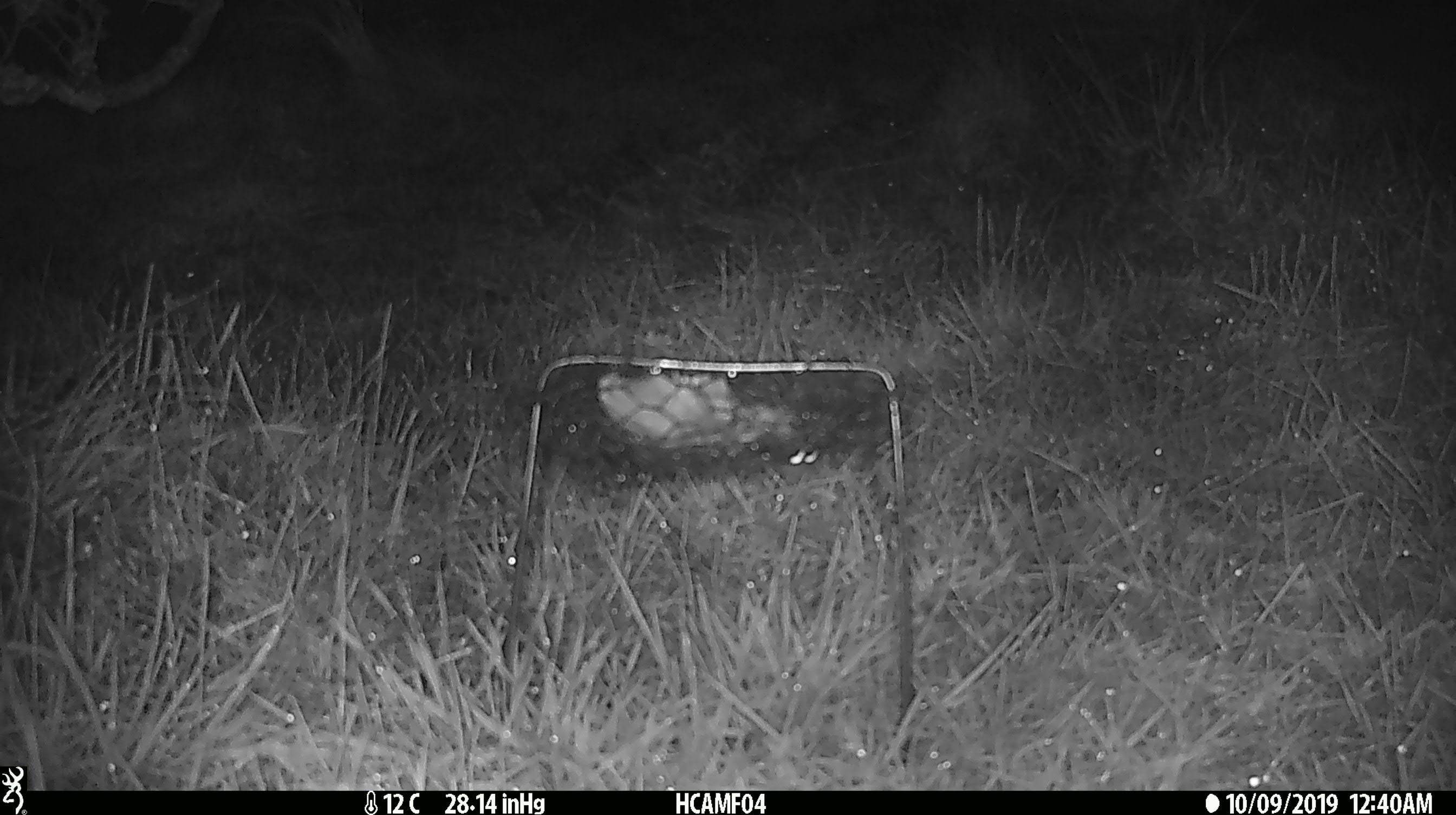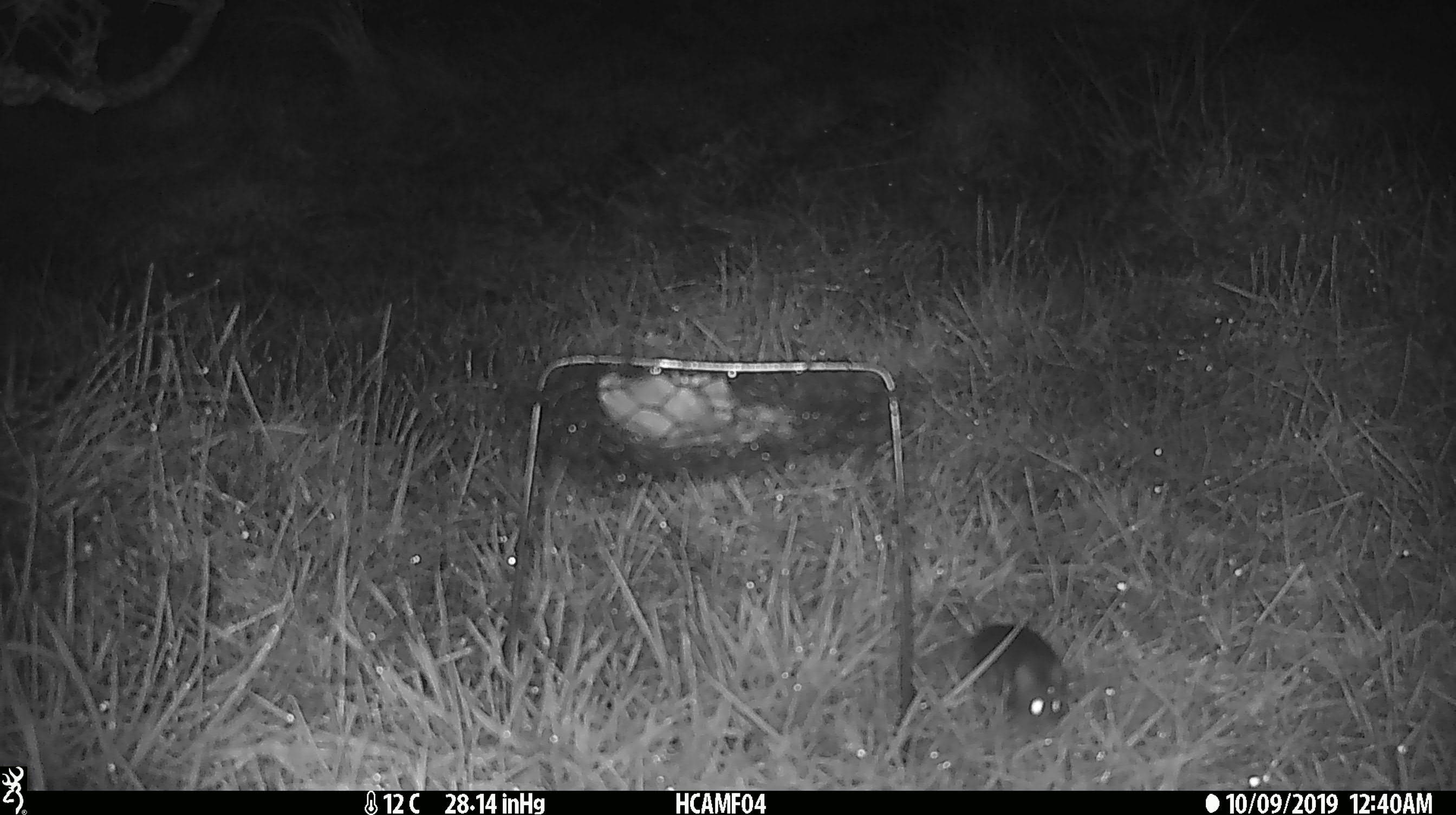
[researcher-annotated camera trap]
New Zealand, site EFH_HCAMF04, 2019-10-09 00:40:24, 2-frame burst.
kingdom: Animalia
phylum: Chordata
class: Mammalia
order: Rodentia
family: Muridae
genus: Mus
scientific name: Mus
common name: mouse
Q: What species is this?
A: Mouse (Mus).